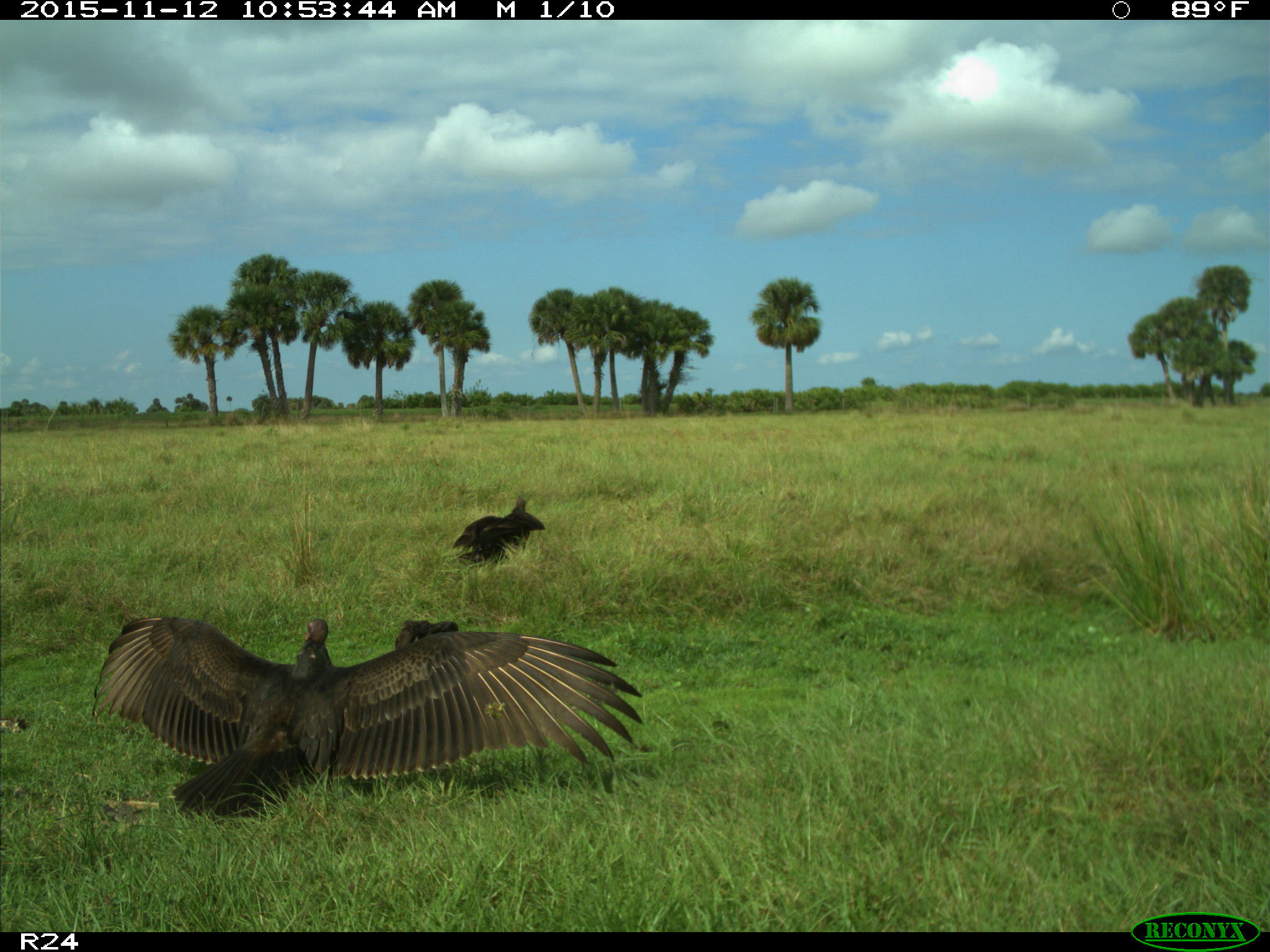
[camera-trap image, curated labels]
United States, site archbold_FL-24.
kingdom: Animalia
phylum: Chordata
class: Aves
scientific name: Aves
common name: birds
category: unidentified bird